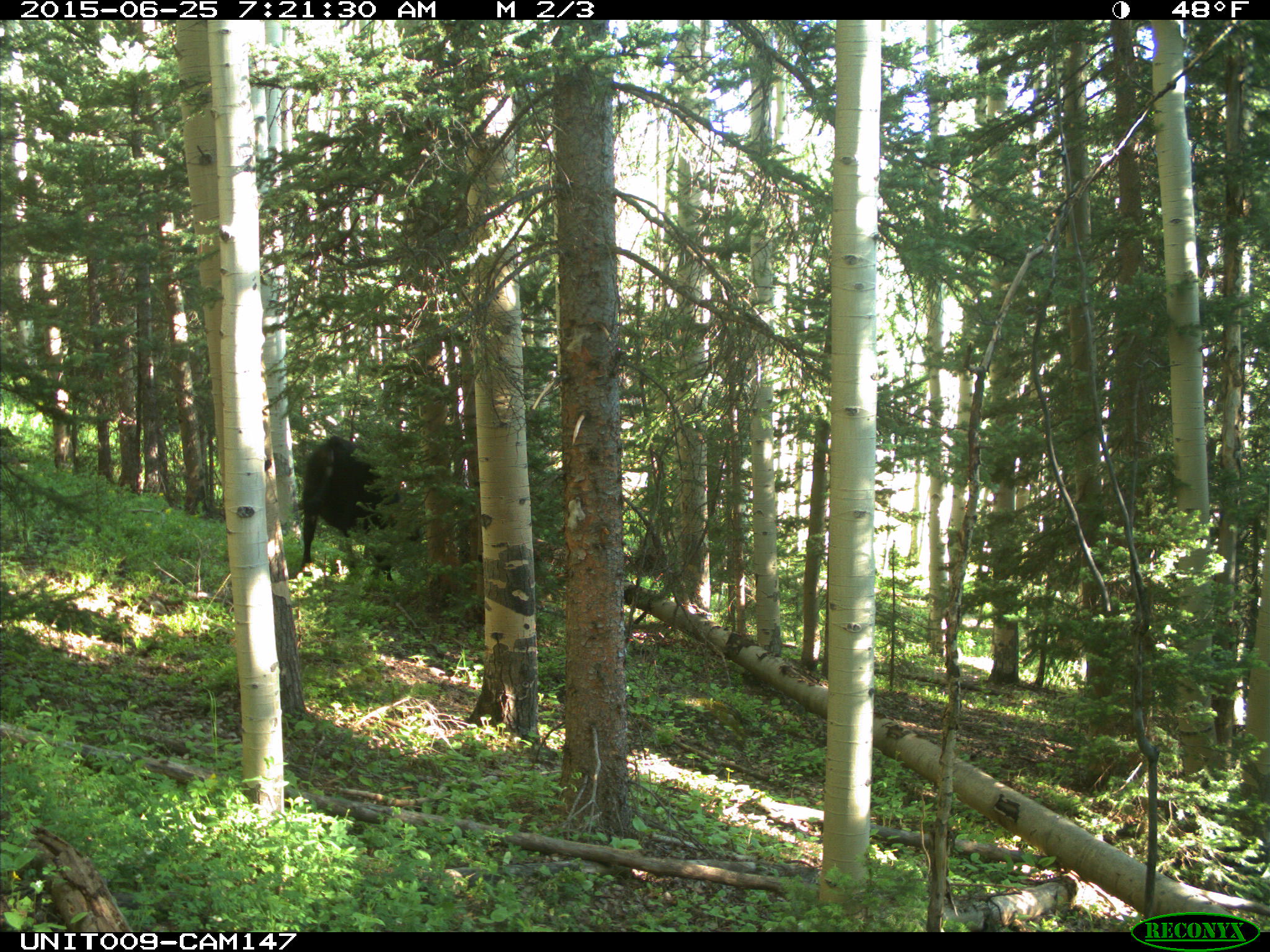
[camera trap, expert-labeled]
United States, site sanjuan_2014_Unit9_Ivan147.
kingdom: Animalia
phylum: Chordata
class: Mammalia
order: Artiodactyla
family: Bovidae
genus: Bos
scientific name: Bos taurus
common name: domestic cow